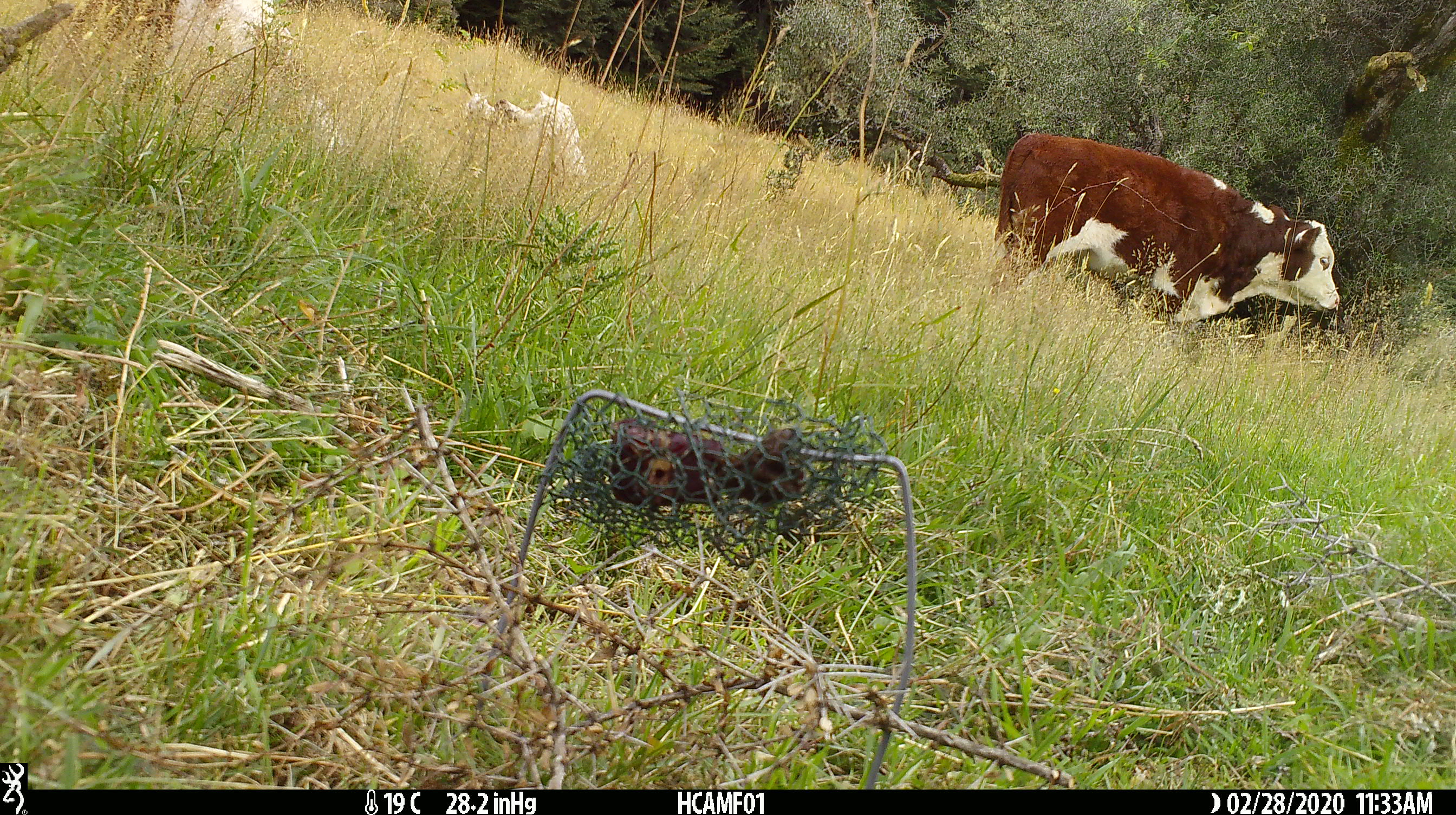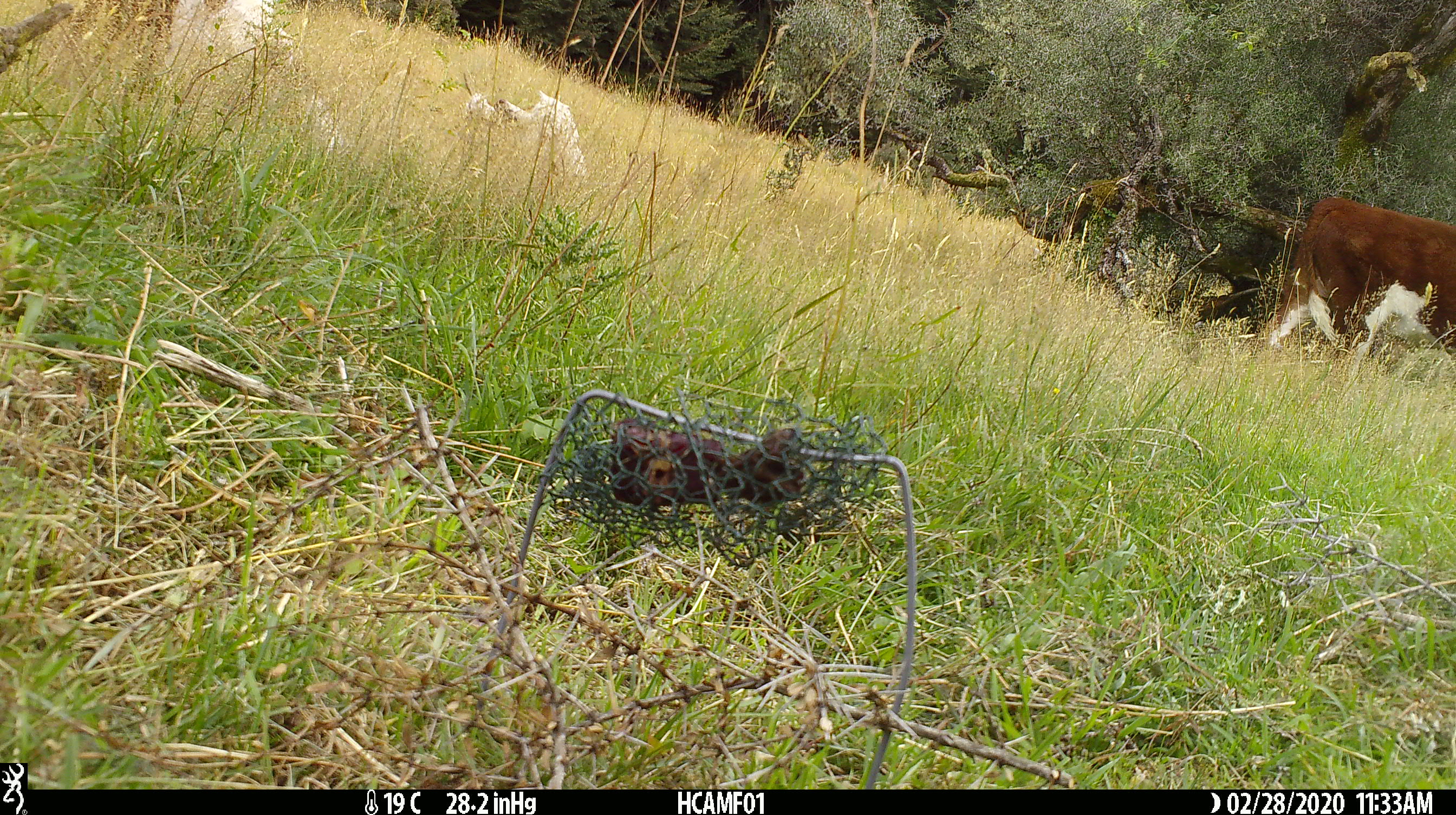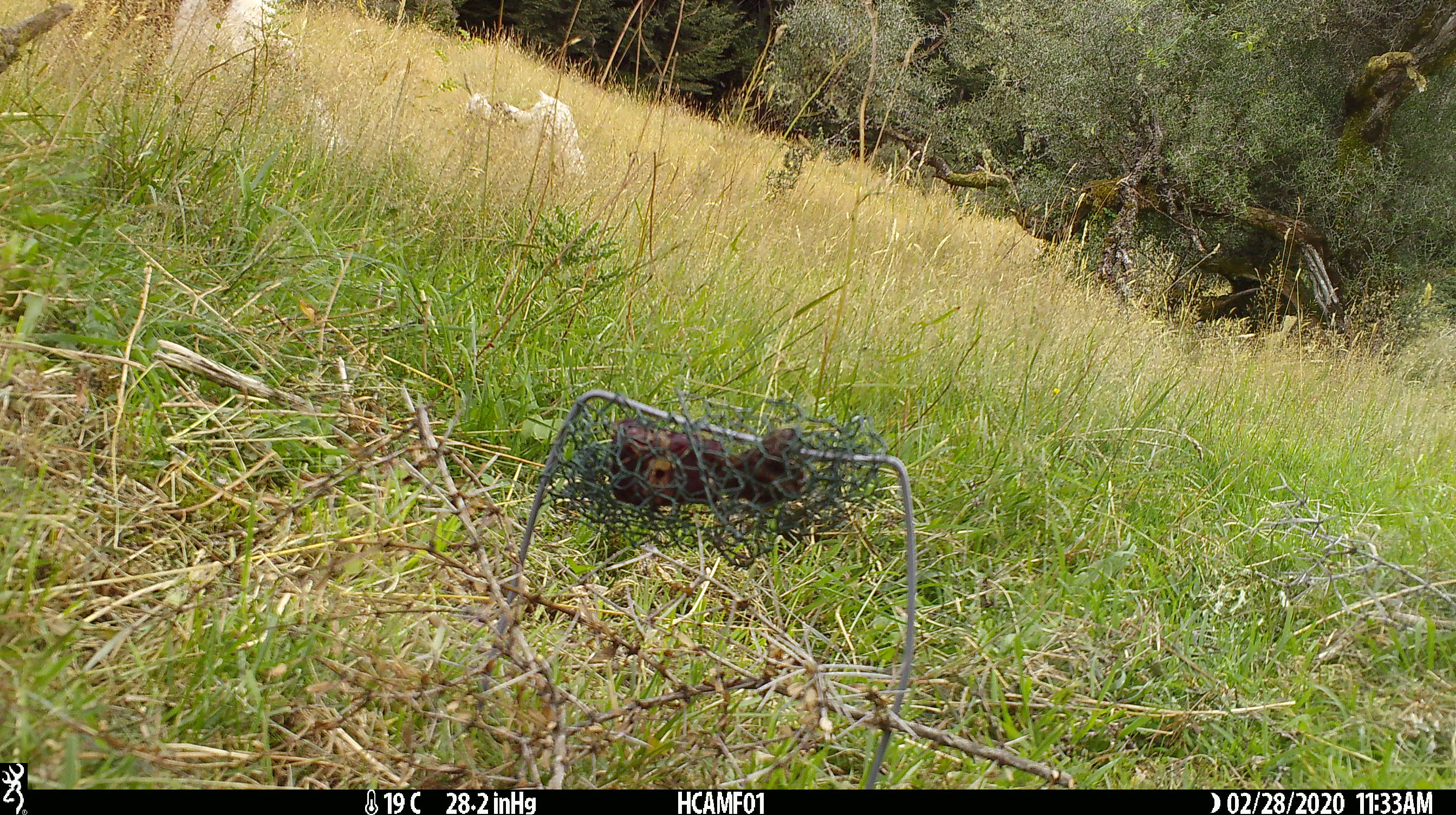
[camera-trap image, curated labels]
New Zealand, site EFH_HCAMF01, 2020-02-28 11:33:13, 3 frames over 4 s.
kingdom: Animalia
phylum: Chordata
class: Mammalia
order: Artiodactyla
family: Bovidae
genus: Bos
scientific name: Bos taurus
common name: domestic cow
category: cow